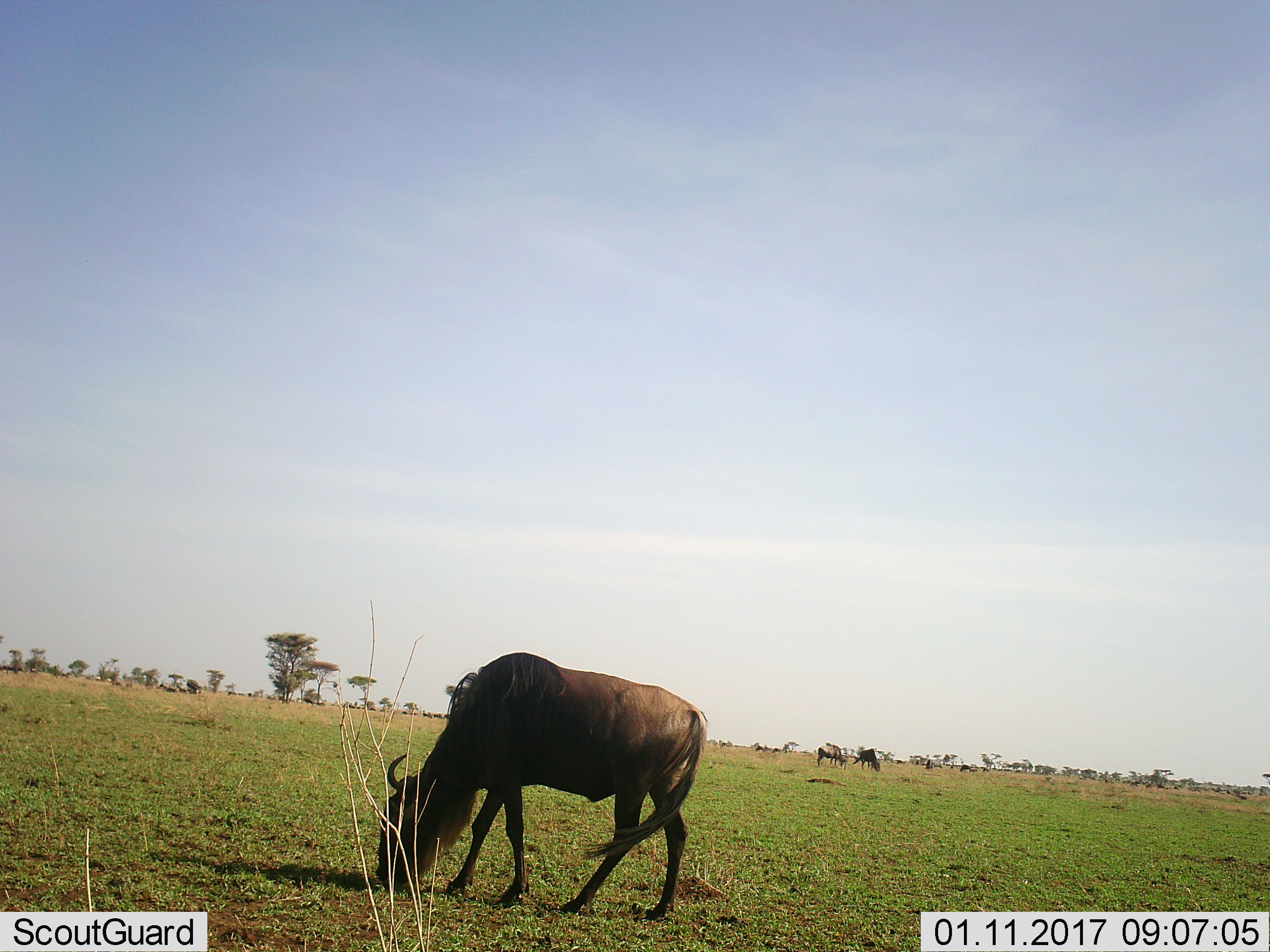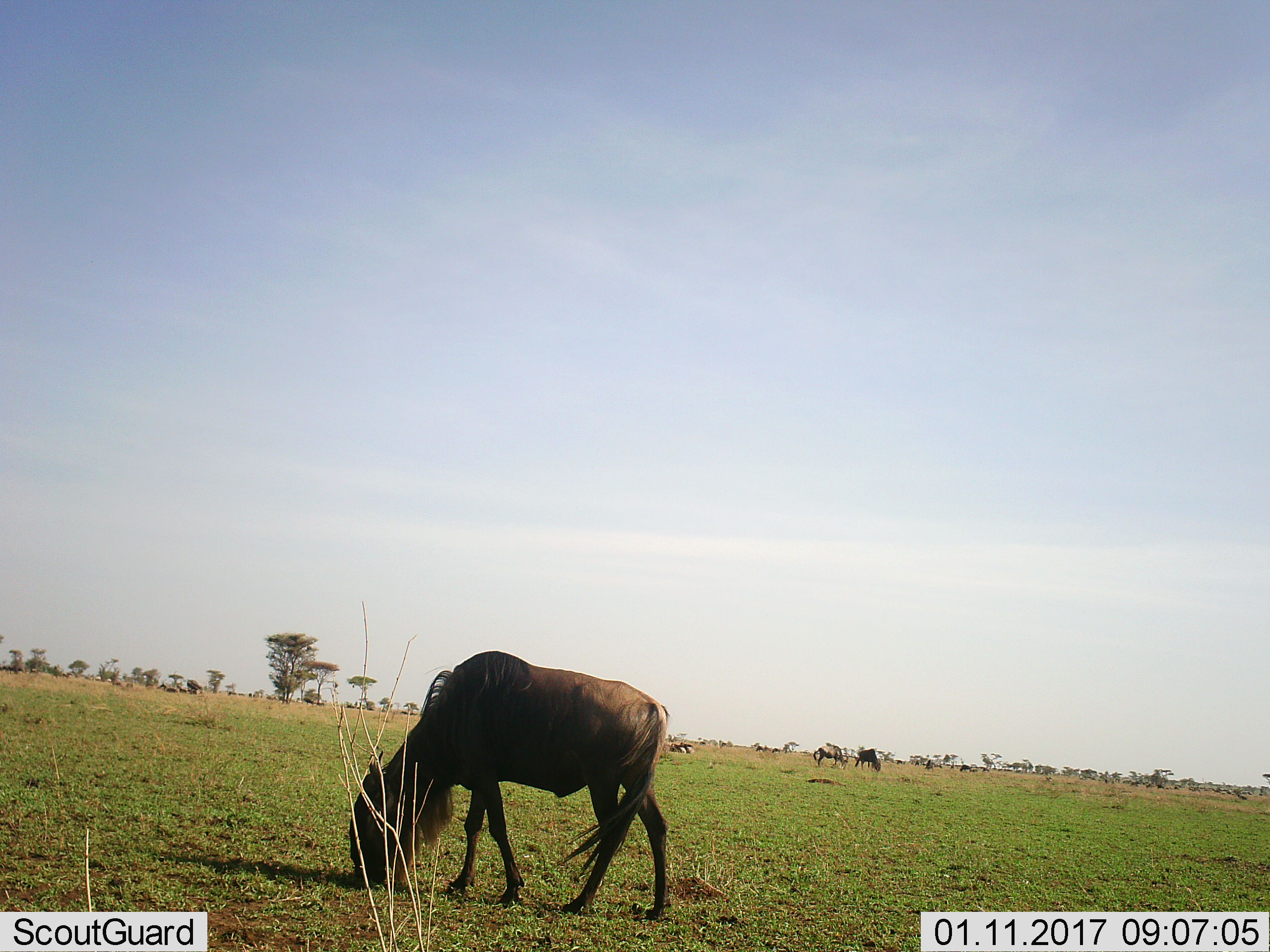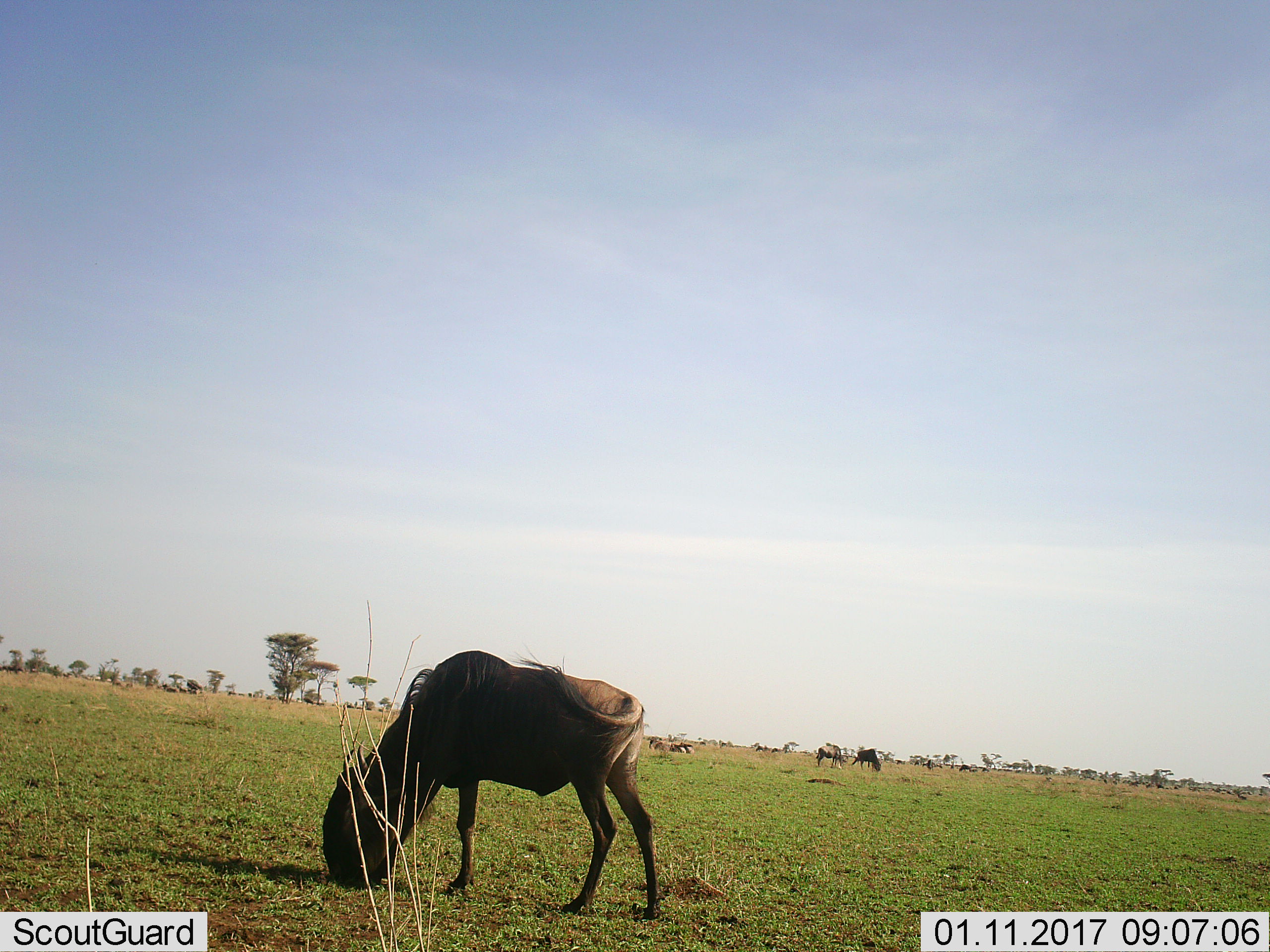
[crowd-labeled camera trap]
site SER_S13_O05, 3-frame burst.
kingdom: Animalia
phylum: Chordata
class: Mammalia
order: Artiodactyla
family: Bovidae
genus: Connochaetes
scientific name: Connochaetes taurinus taurinus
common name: blue wildebeest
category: wildebeestblue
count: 3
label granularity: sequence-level